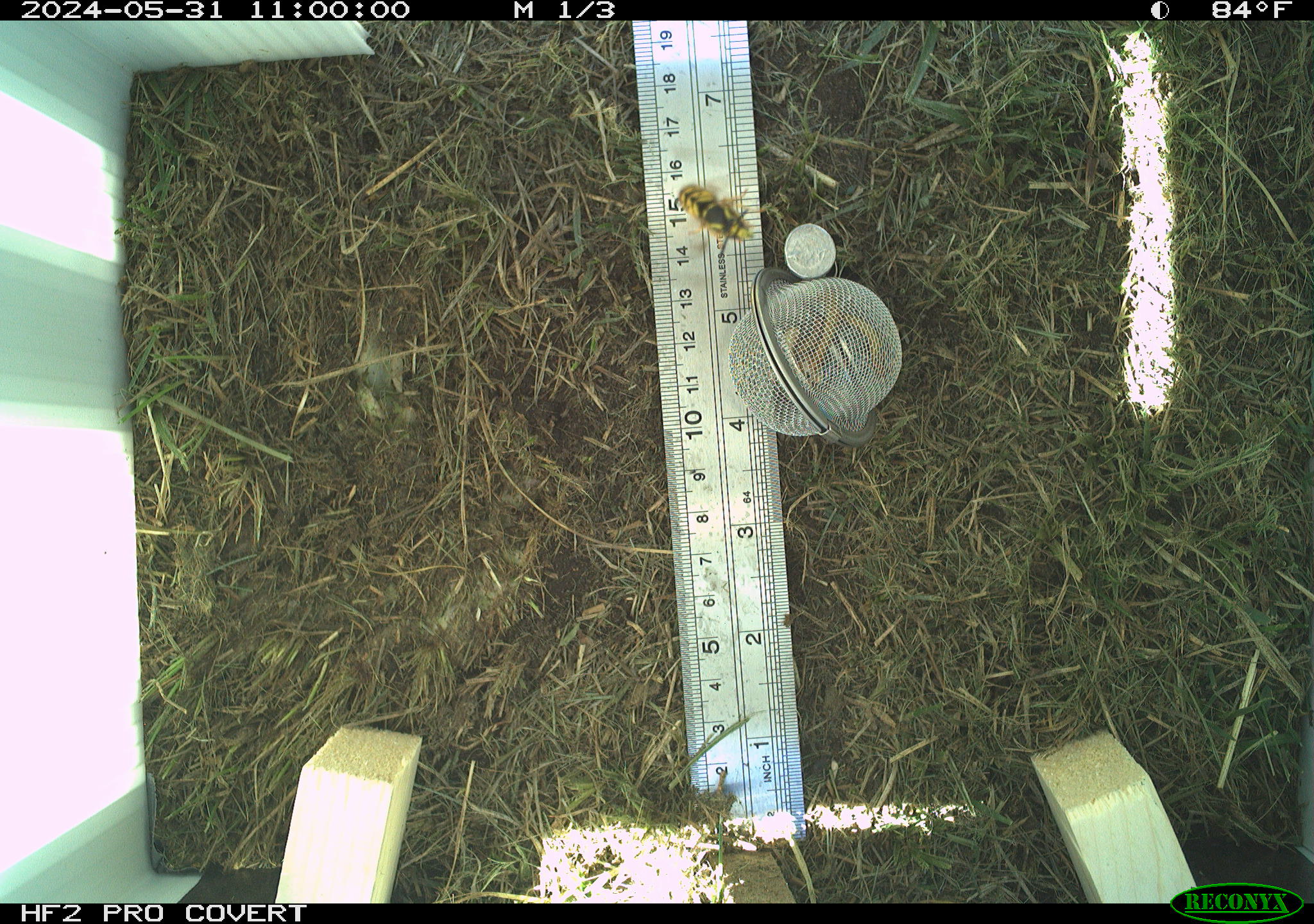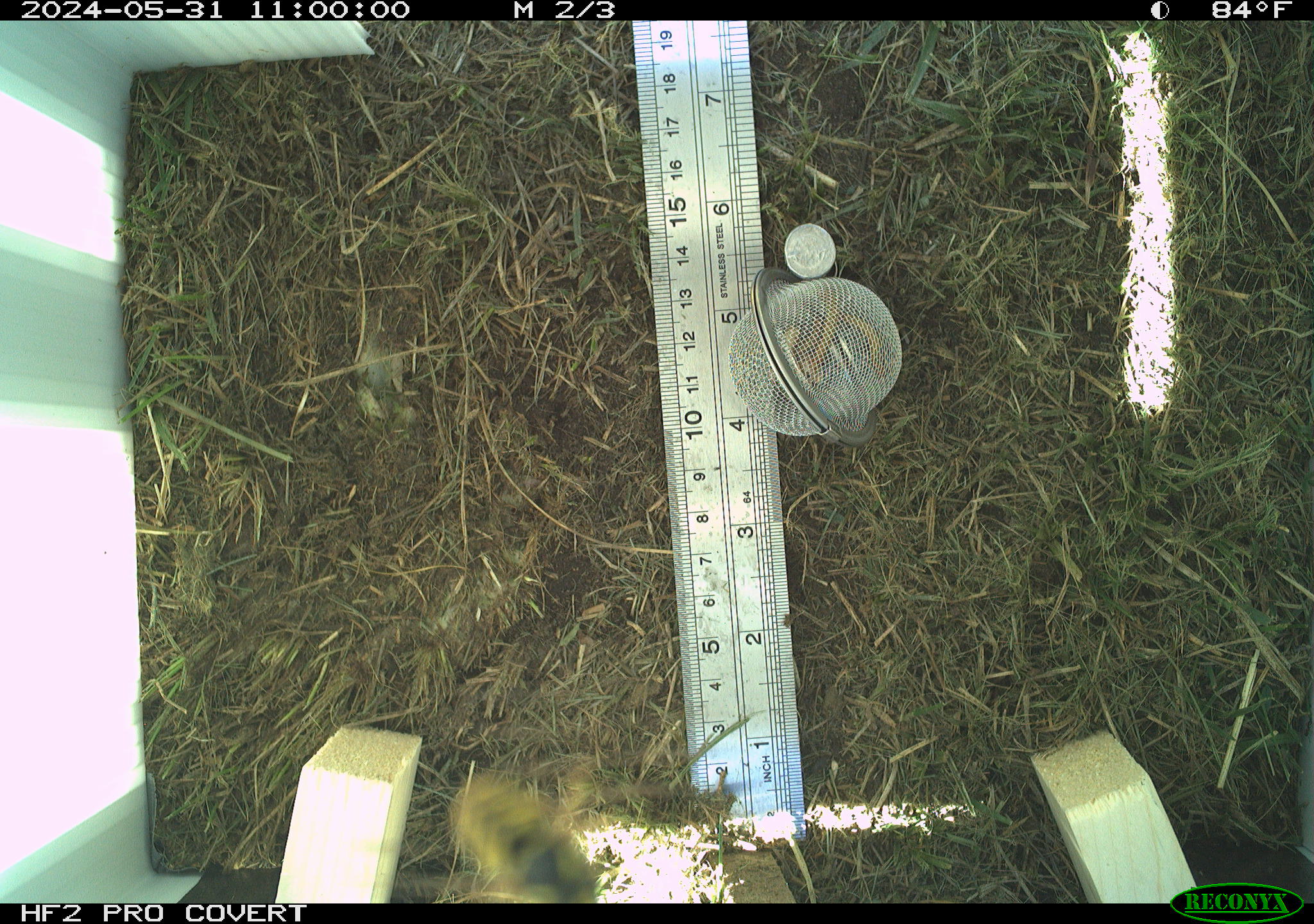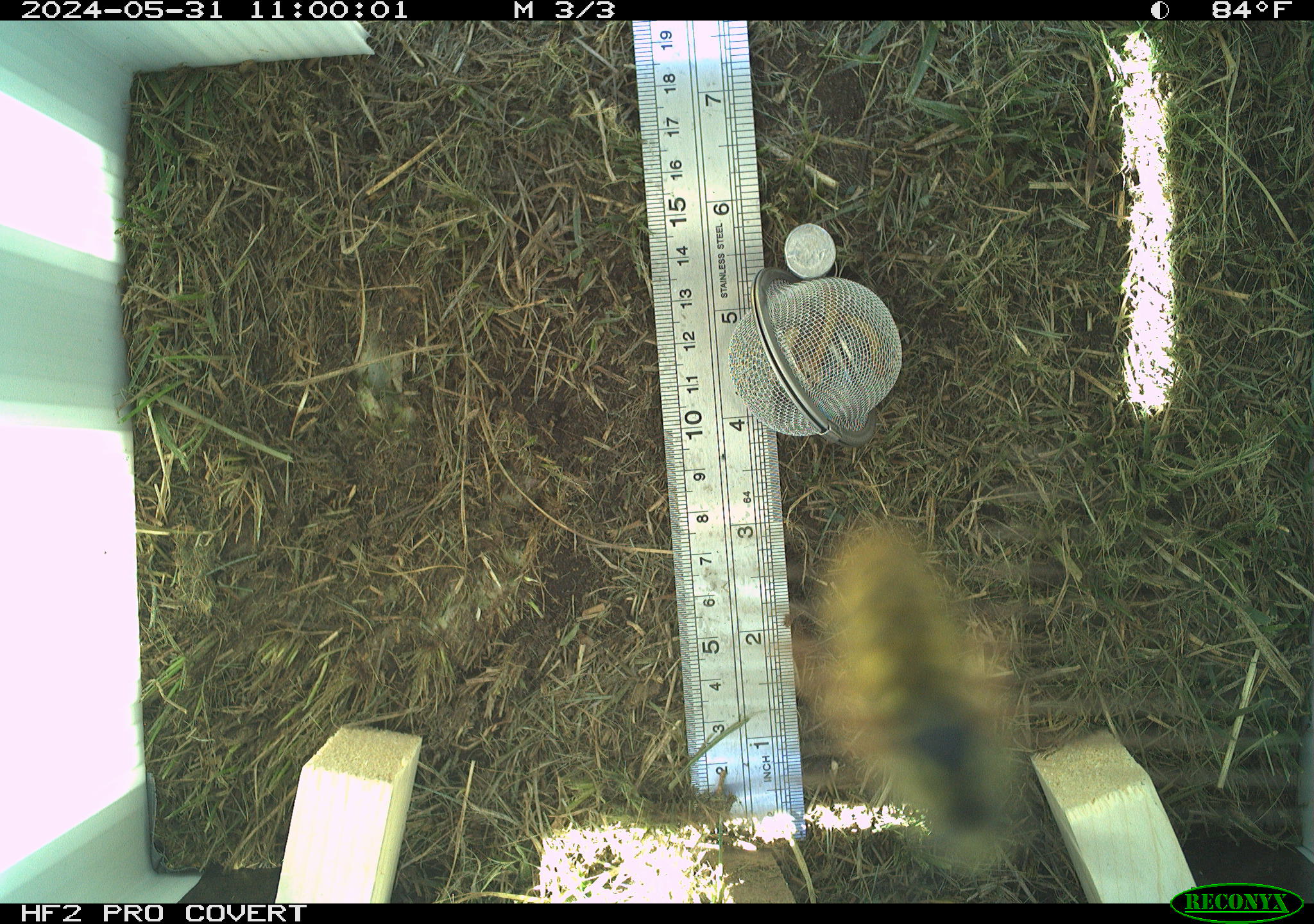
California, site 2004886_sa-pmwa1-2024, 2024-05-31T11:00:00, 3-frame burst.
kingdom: Animalia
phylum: Arthropoda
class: Insecta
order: Hymenoptera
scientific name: Hymenoptera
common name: ants, bees, wasps, and sawflies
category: hymenoptera order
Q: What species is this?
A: Hymenoptera order (ants, bees, wasps, and sawflies) (Hymenoptera).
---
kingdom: Animalia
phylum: Arthropoda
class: Insecta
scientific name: Insecta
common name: insect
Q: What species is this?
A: Insect (Insecta).